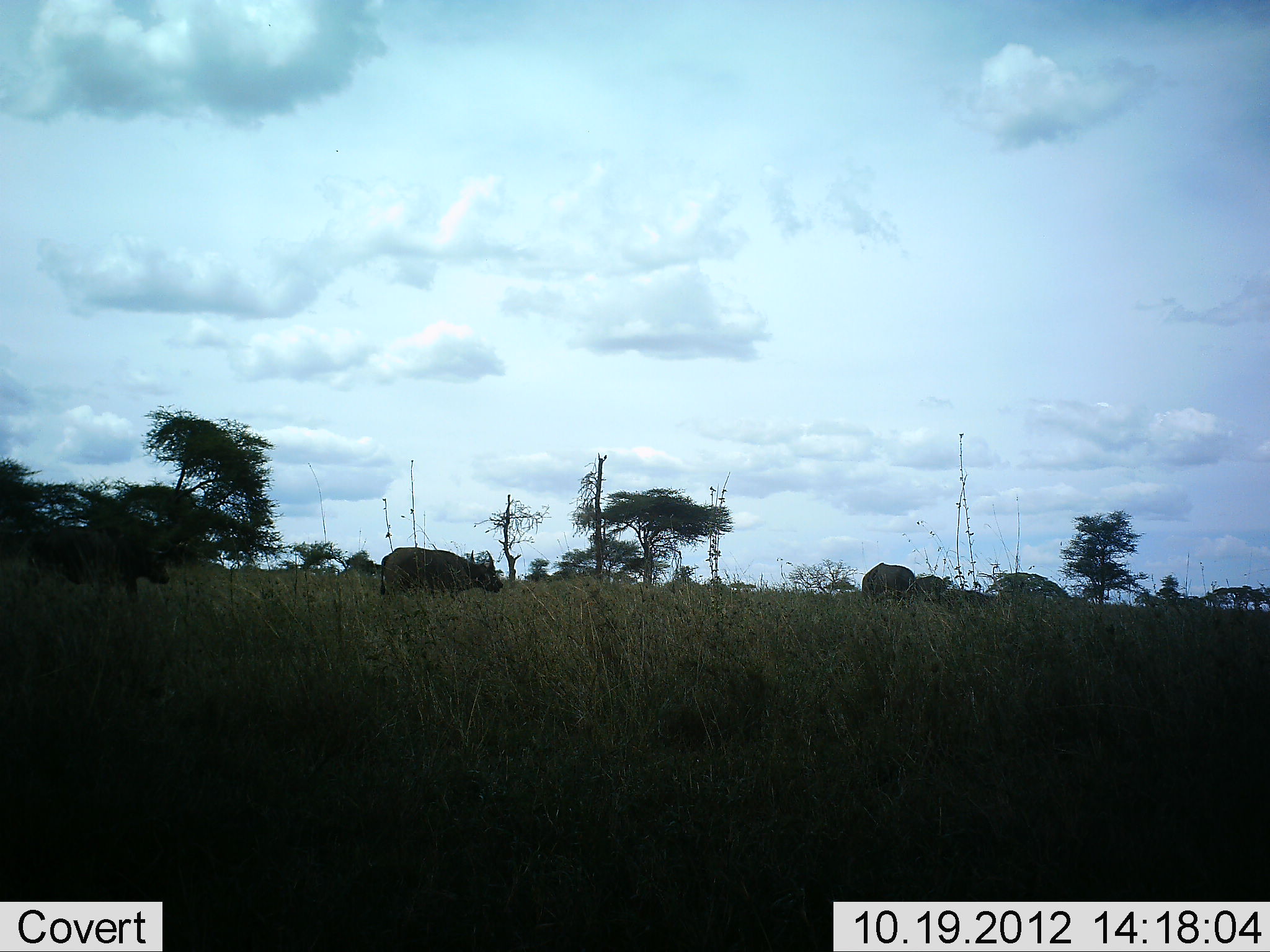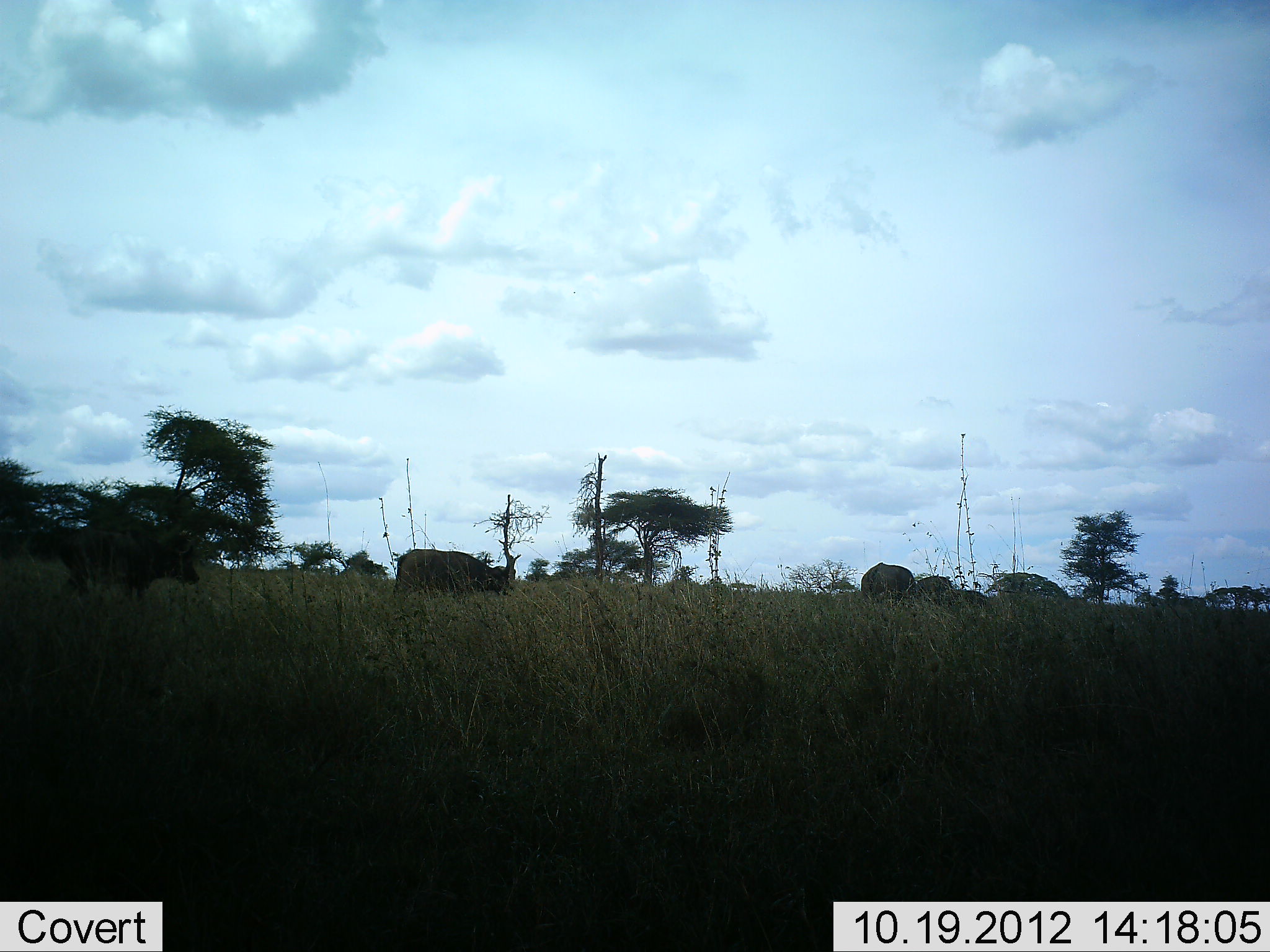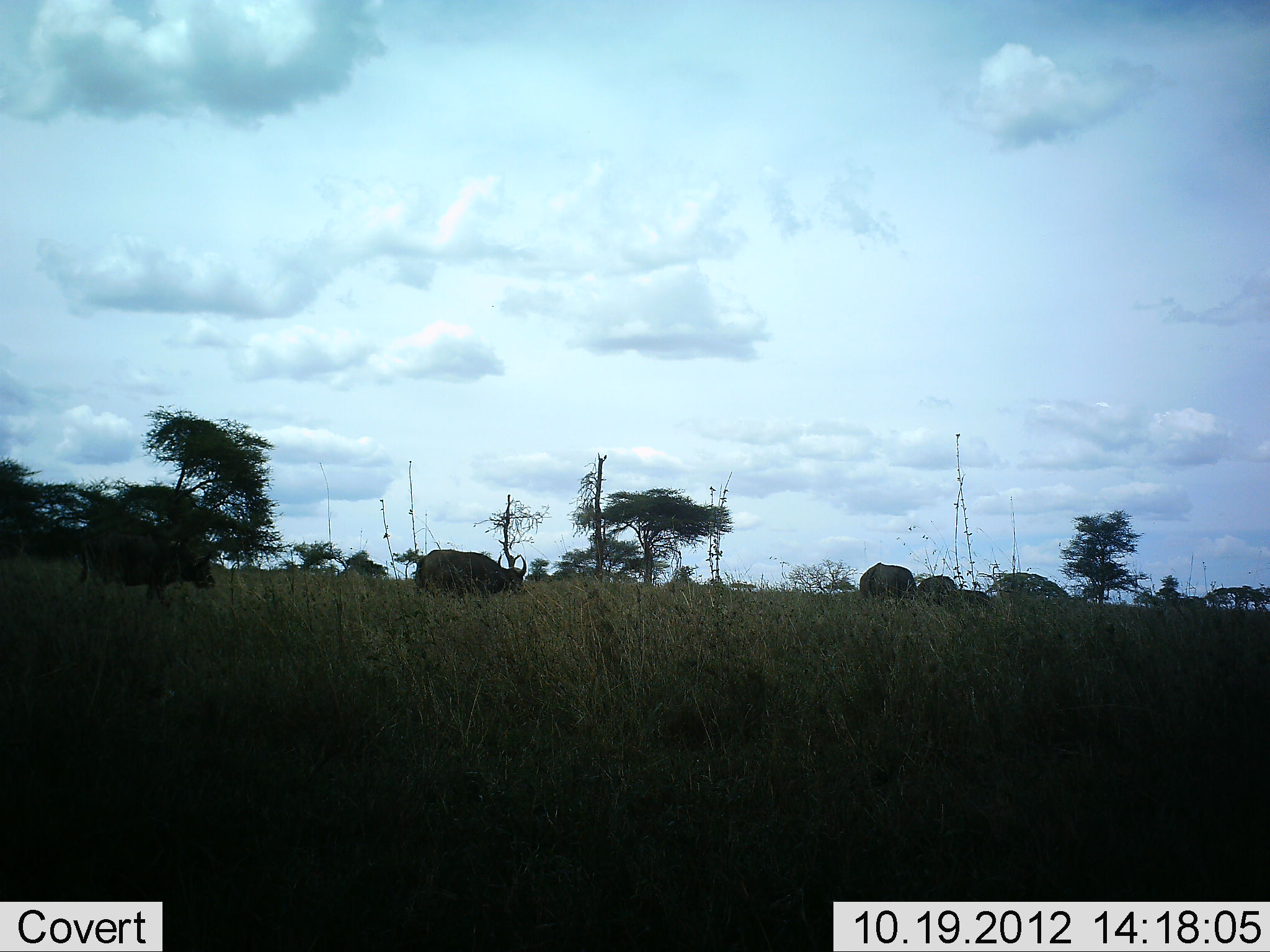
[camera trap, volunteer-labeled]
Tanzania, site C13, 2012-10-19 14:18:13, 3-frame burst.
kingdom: Animalia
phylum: Chordata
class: Mammalia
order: Artiodactyla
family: Bovidae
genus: Syncerus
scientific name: Syncerus caffer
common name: cape buffalo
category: buffalo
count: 4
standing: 36%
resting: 9%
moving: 100%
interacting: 0%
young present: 9%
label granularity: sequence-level